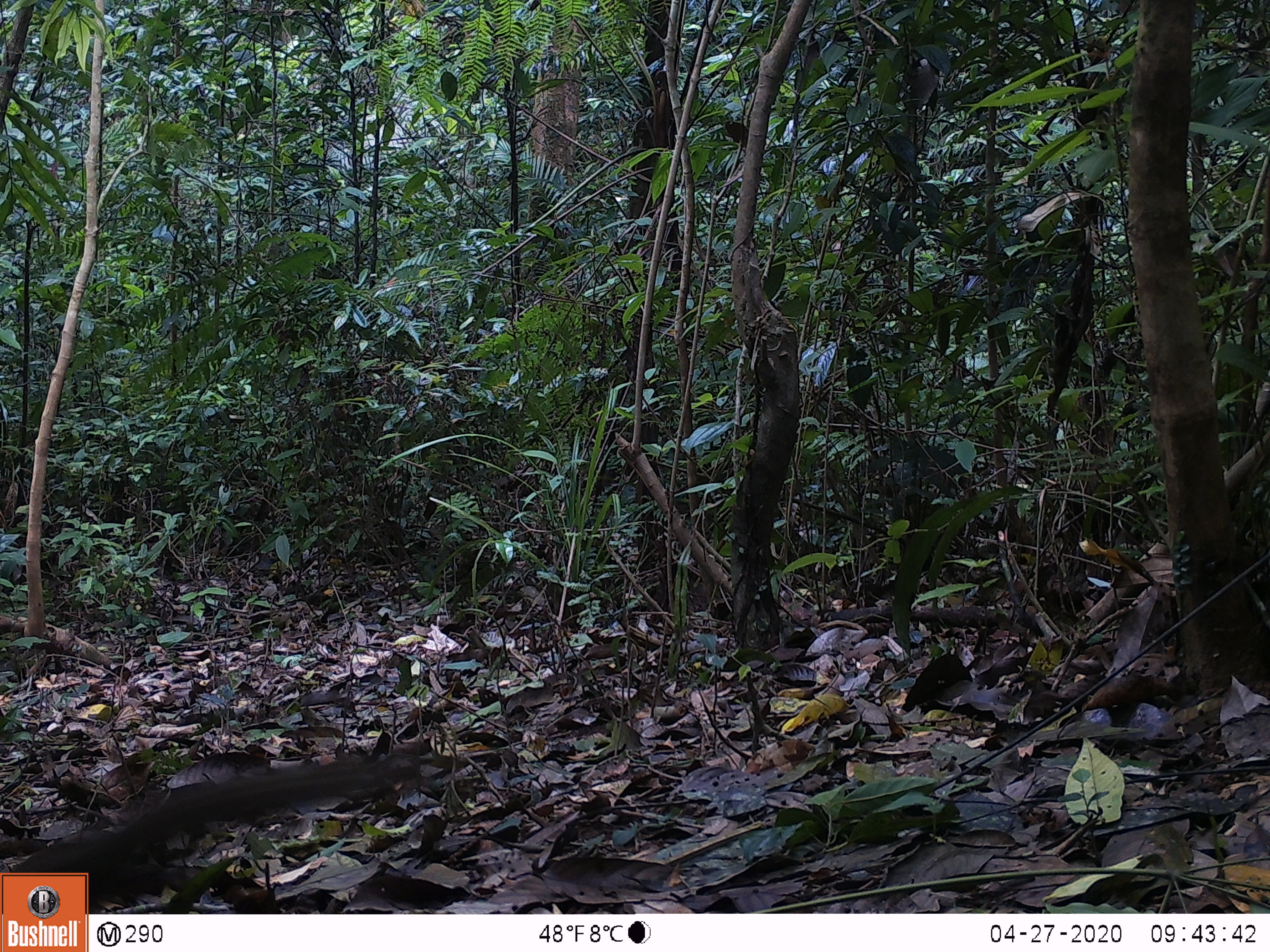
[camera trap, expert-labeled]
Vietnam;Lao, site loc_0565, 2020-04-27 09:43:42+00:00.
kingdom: Animalia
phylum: Chordata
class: Mammalia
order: Scandentia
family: Tupaiidae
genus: Tupaia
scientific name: Tupaia belangeri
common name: northern treeshrew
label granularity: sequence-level